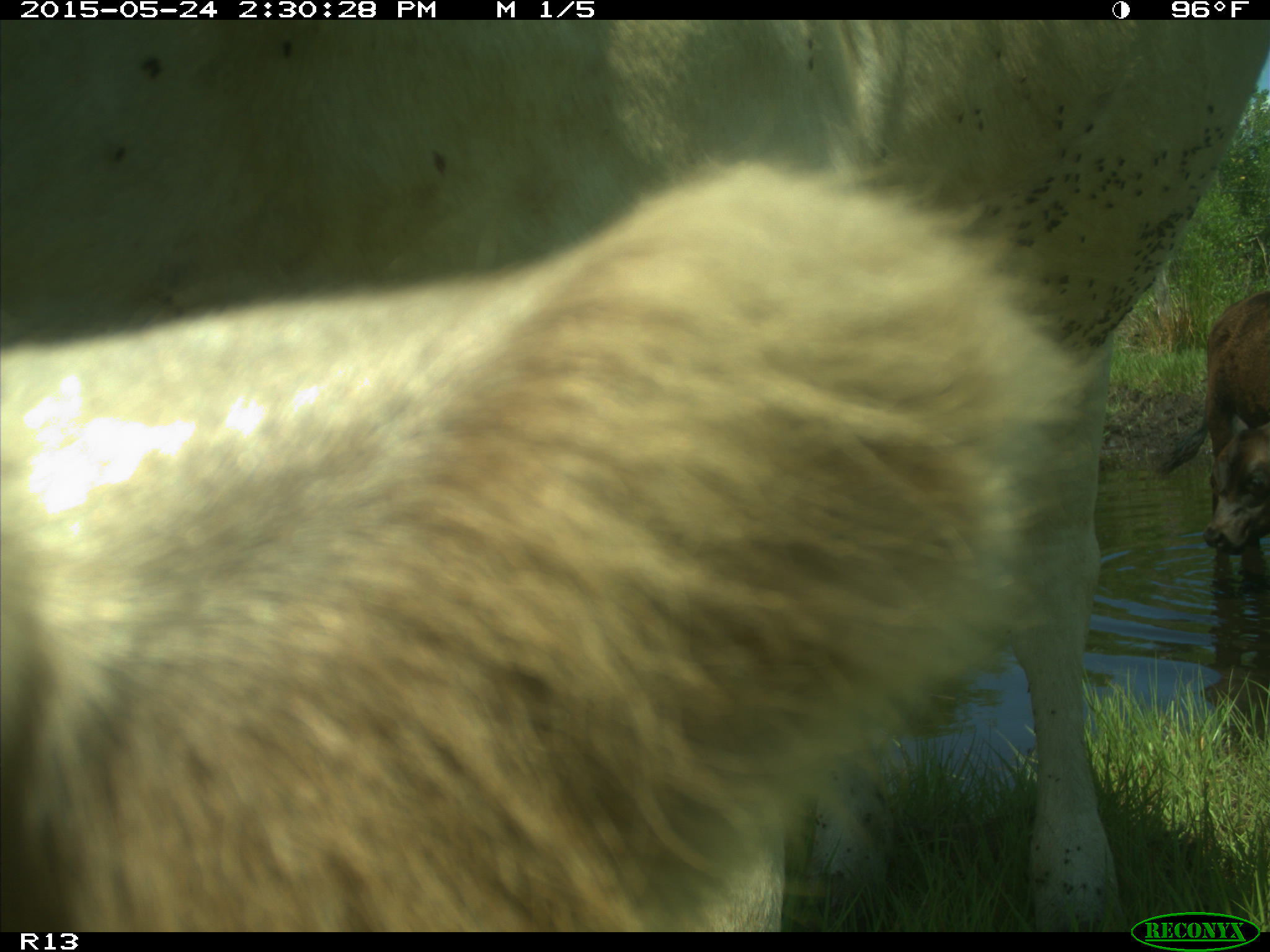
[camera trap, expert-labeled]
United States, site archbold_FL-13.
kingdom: Animalia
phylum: Chordata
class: Mammalia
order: Artiodactyla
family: Bovidae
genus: Bos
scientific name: Bos taurus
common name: domestic cow